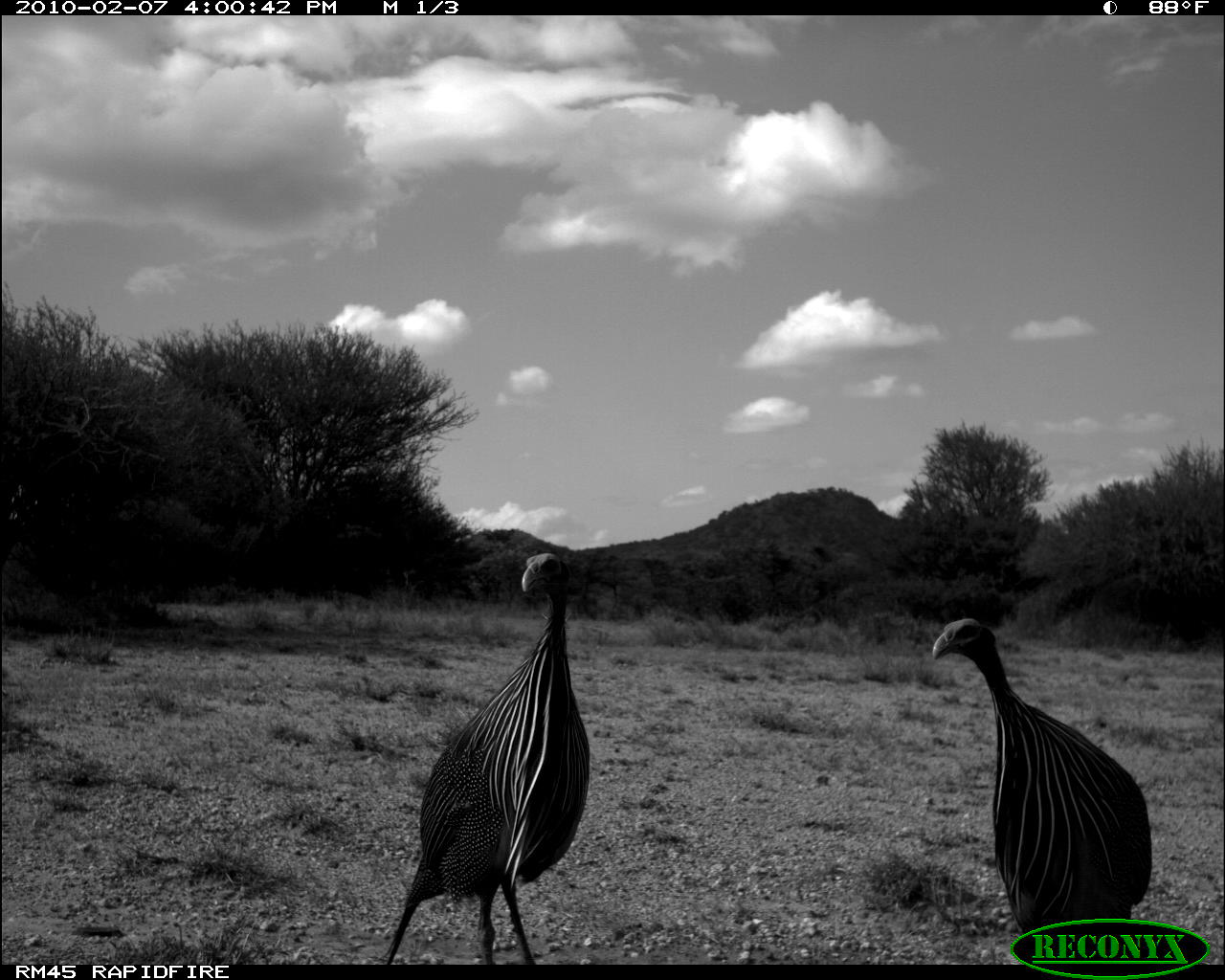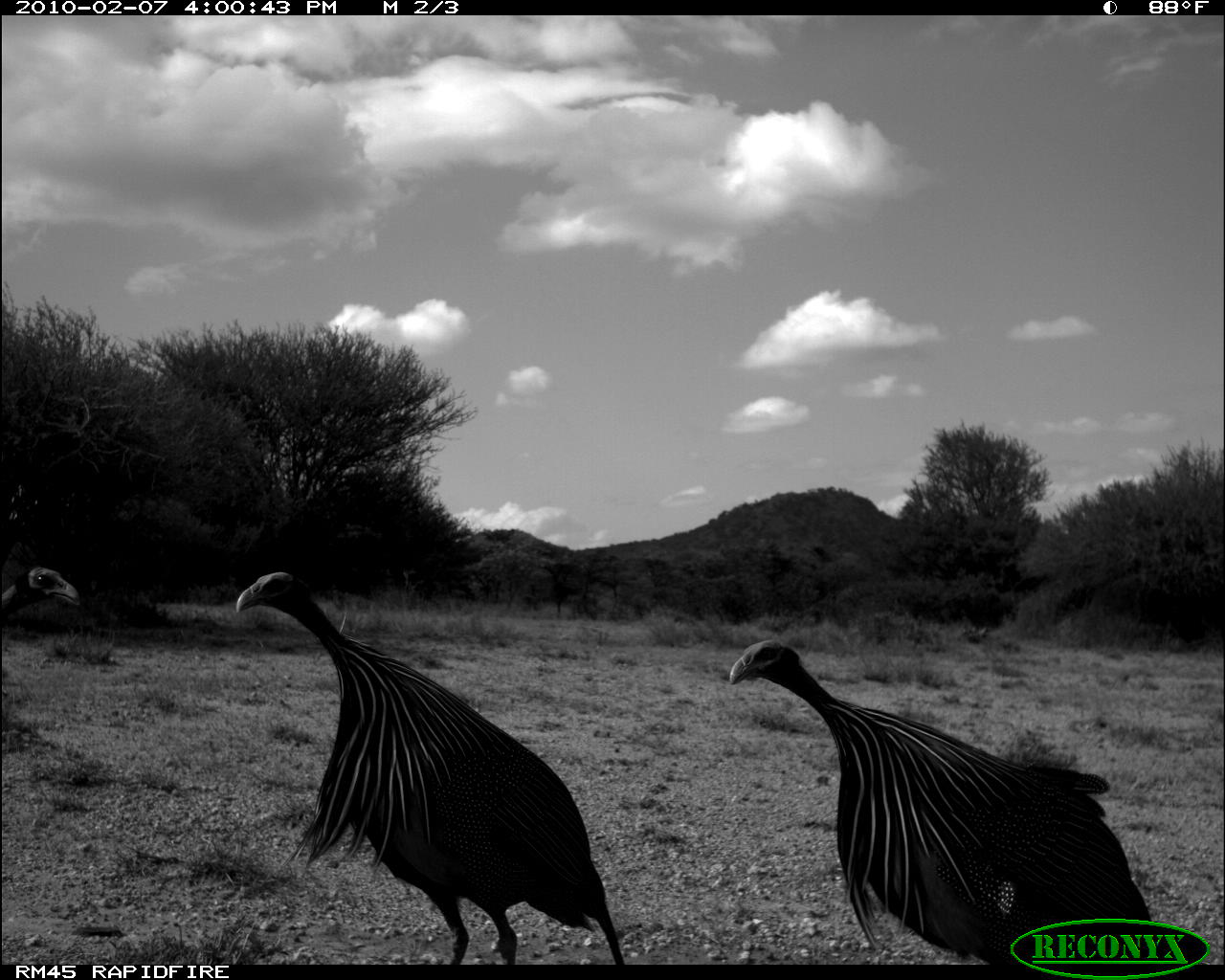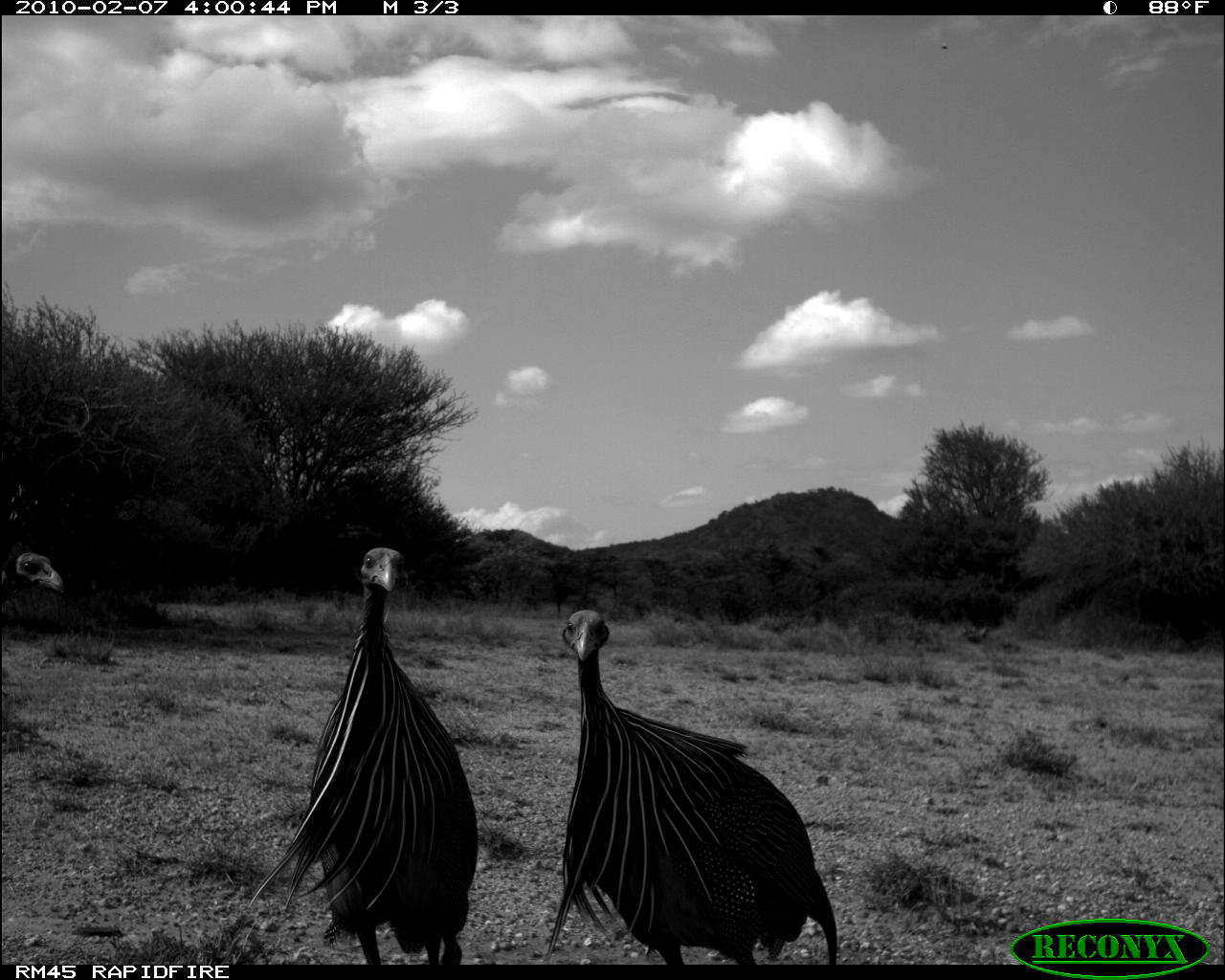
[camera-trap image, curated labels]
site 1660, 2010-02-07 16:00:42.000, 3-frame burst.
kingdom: Animalia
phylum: Chordata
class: Aves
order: Galliformes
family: Numididae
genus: Acryllium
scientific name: Acryllium vulturinum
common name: vulturine guineafowl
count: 2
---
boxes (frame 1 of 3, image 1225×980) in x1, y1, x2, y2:
acryllium vulturinum: 385, 552, 589, 965; 932, 618, 1152, 965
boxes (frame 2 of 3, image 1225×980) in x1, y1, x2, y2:
acryllium vulturinum: 236, 572, 626, 965; 730, 639, 1151, 965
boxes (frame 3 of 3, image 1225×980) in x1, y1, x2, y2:
acryllium vulturinum: 542, 607, 839, 966; 250, 545, 479, 966; 0, 539, 67, 598